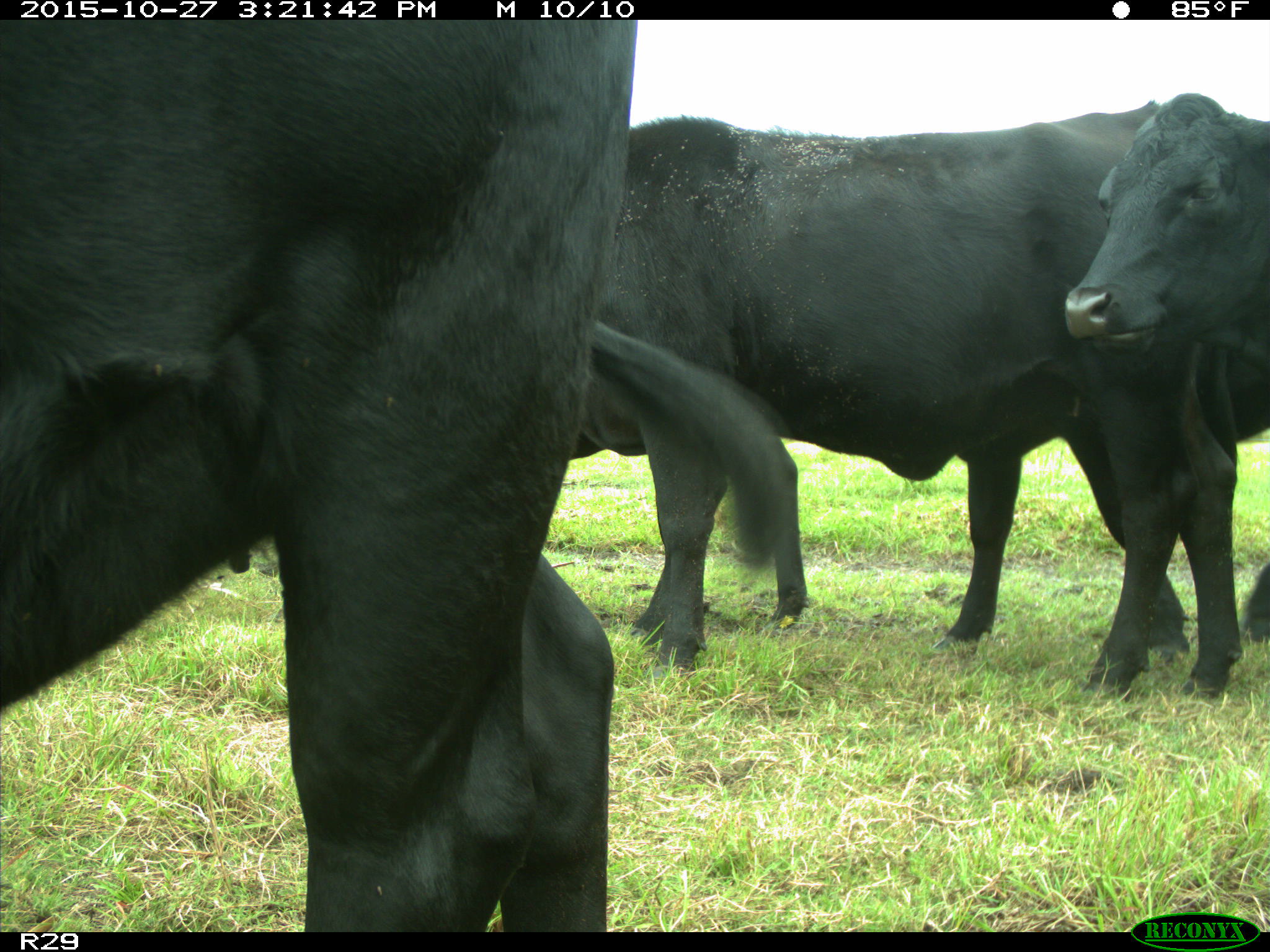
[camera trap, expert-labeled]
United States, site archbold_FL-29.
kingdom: Animalia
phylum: Chordata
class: Mammalia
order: Artiodactyla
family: Bovidae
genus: Bos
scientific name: Bos taurus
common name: domestic cow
Bos taurus (domestic cow).